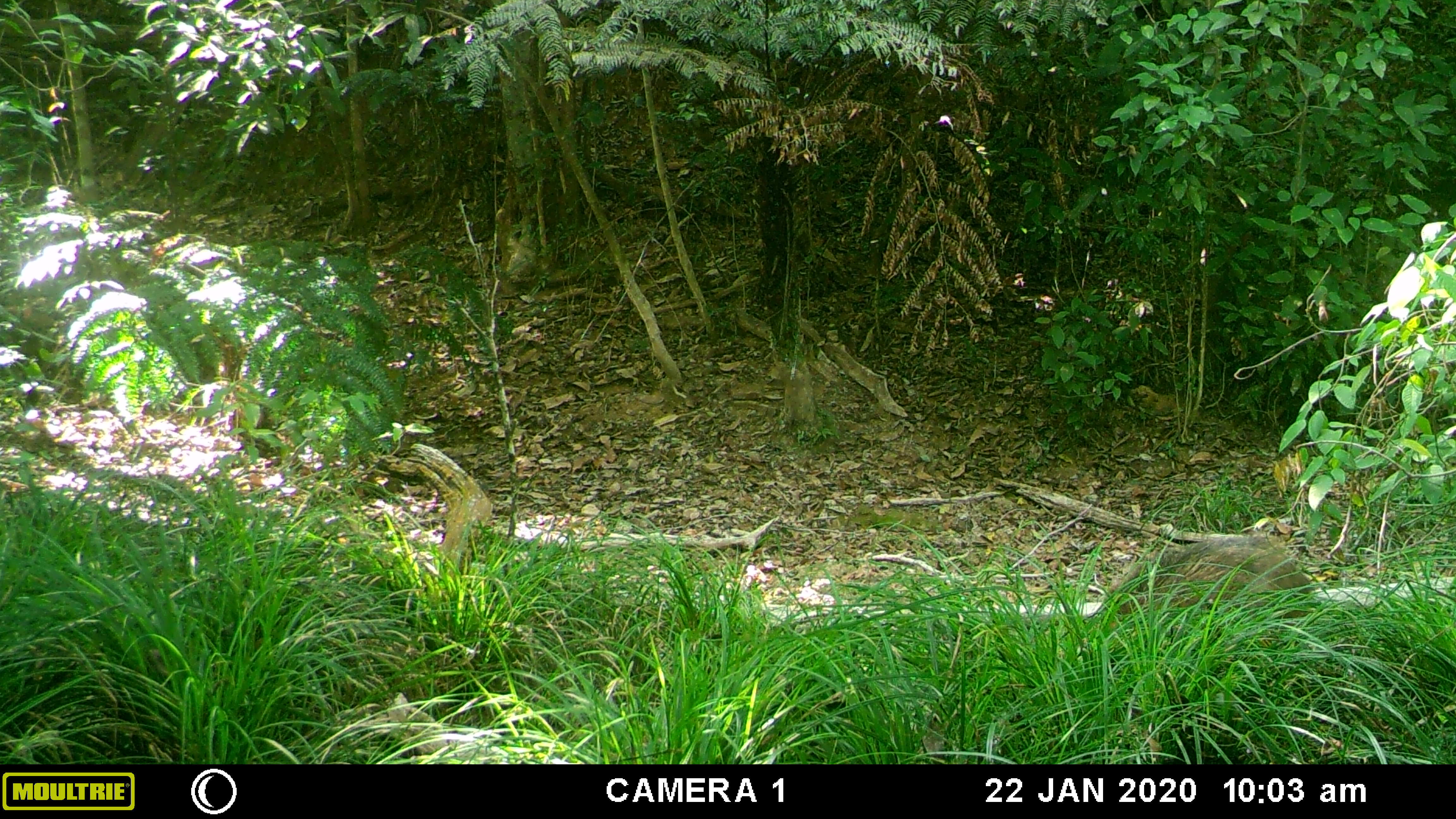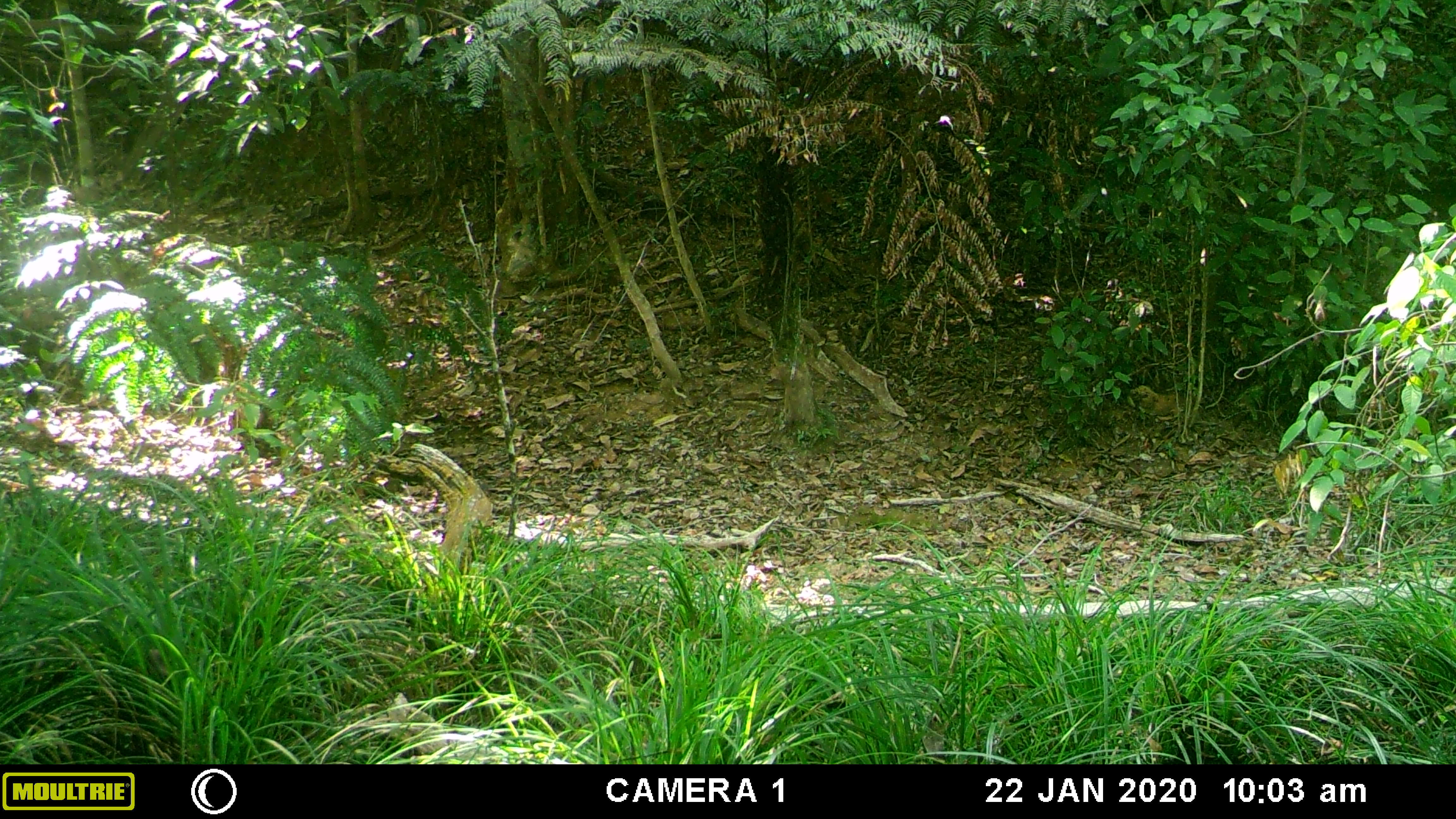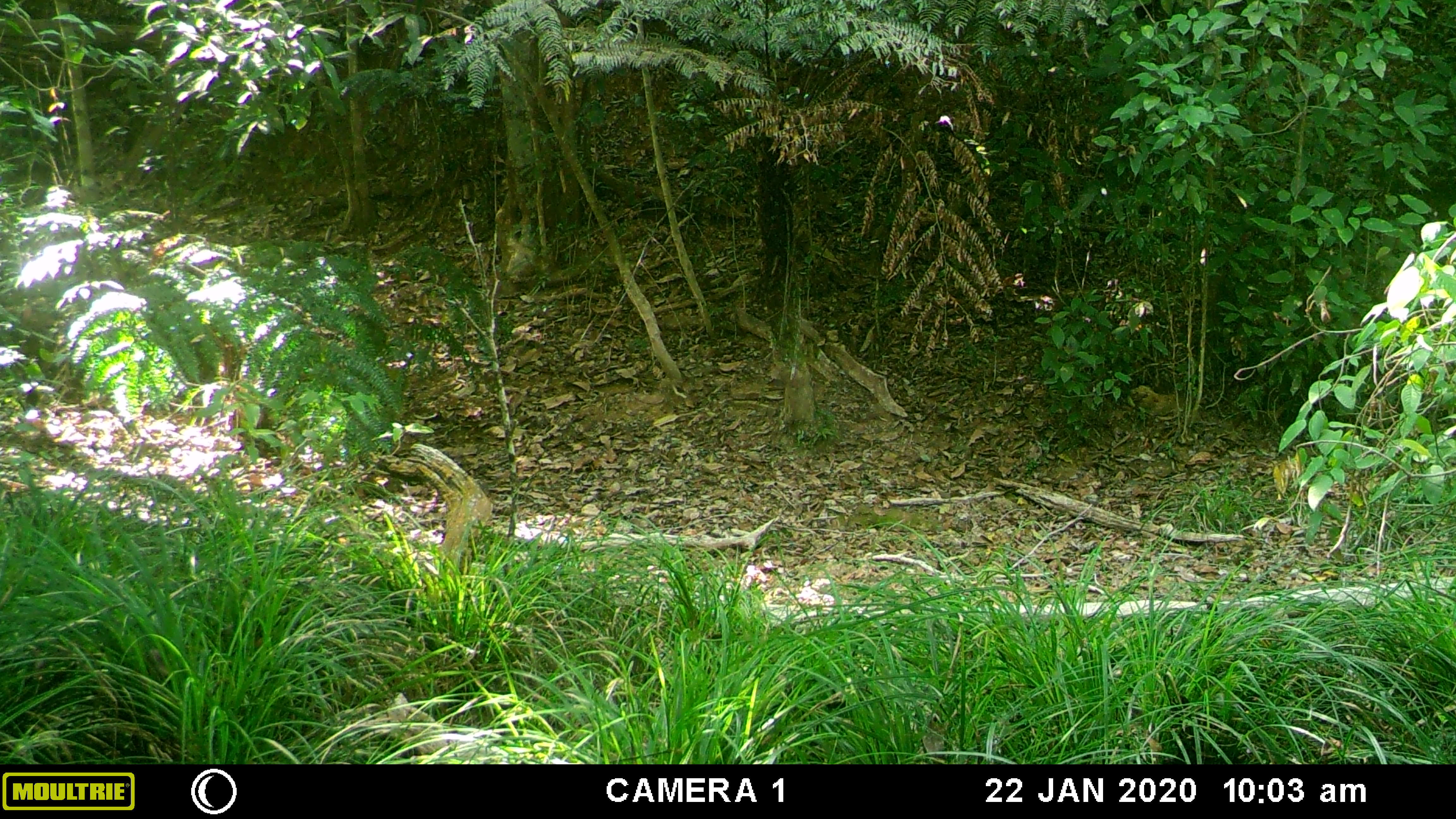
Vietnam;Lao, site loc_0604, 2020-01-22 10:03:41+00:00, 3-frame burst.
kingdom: Animalia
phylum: Chordata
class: Mammalia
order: Artiodactyla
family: Suidae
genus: Sus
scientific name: Sus scrofa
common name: eurasian wild pig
Eurasian wild pig (Sus scrofa). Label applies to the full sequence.